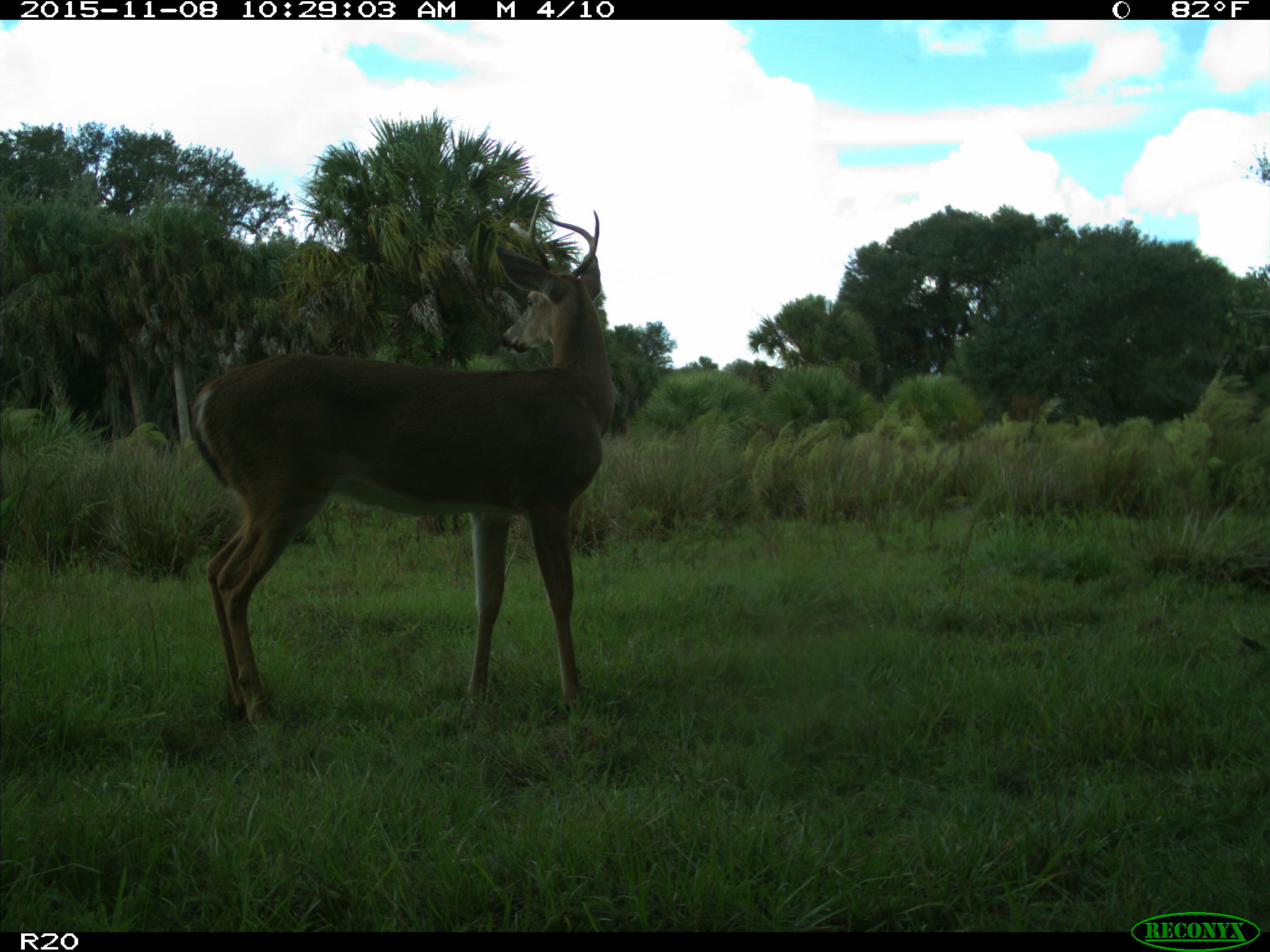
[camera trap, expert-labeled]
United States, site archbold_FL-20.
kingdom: Animalia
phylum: Chordata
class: Mammalia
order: Artiodactyla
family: Cervidae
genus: Odocoileus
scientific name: Odocoileus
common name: deer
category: unidentified deer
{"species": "unidentified deer (deer) (Odocoileus)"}